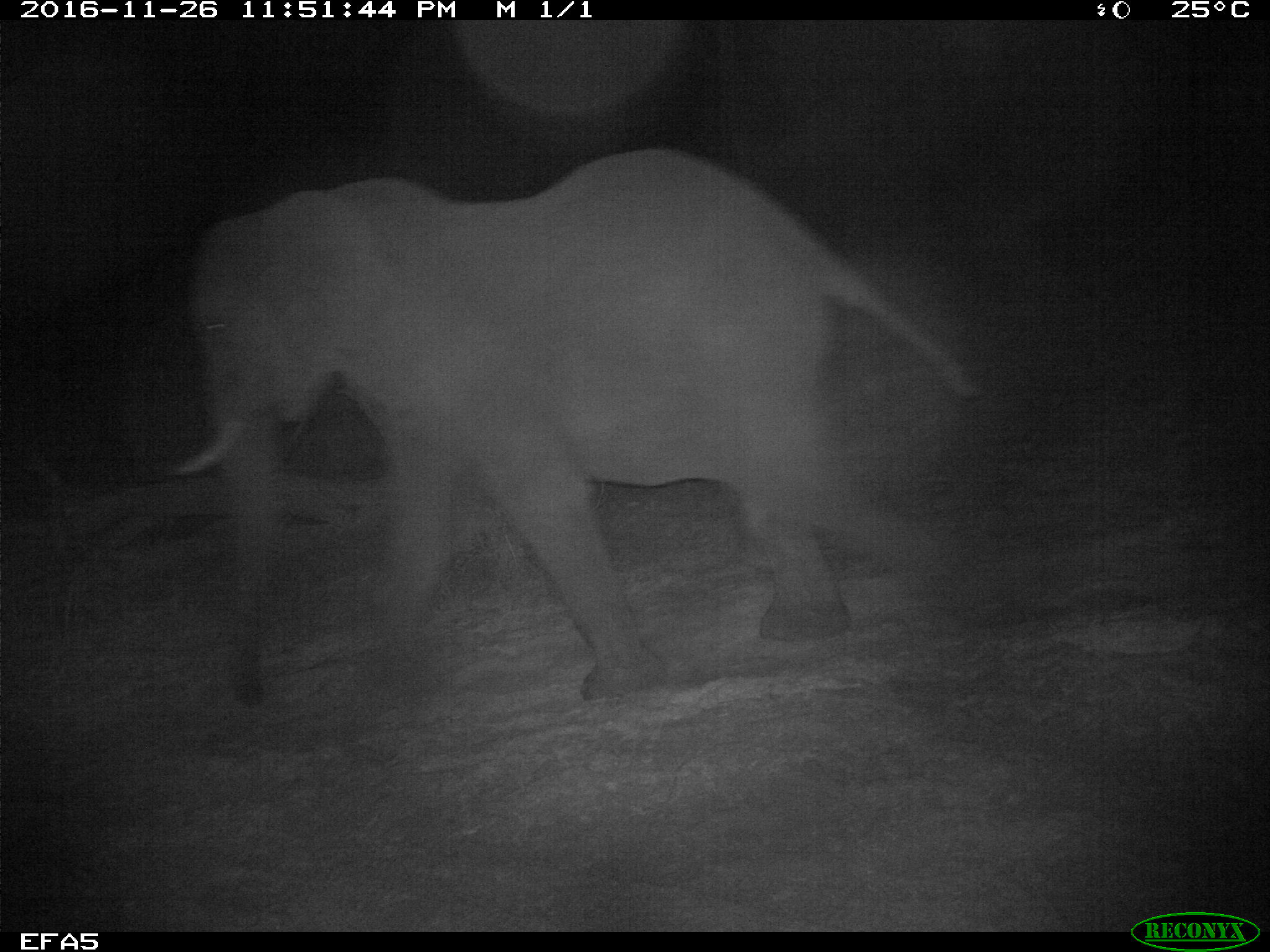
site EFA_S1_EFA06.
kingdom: Animalia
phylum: Chordata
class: Mammalia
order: Proboscidea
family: Elephantidae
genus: Loxodonta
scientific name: Loxodonta africana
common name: african bush elephant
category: elephant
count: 1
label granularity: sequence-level